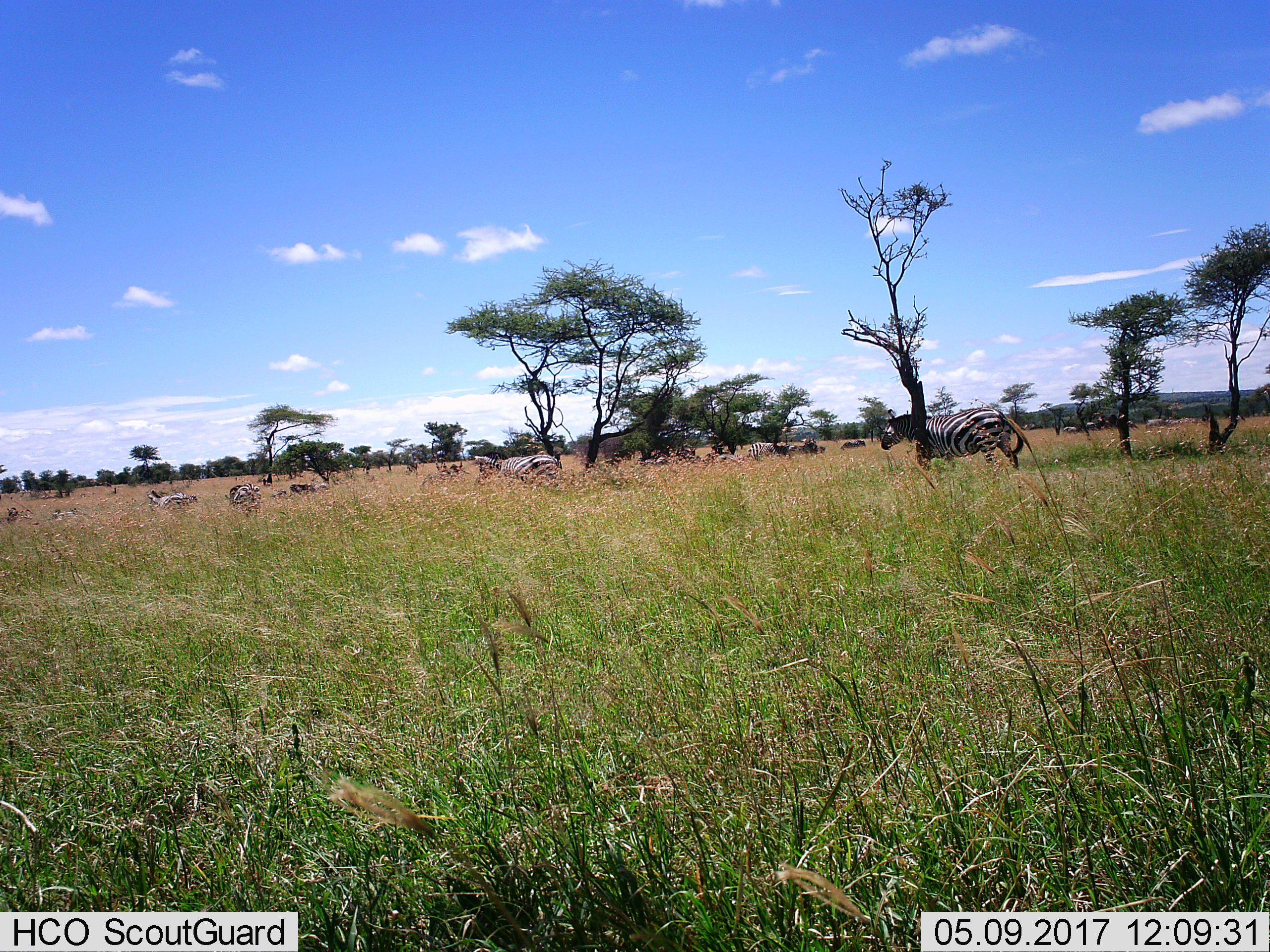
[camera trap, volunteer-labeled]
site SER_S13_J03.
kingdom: Animalia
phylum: Chordata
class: Mammalia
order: Perissodactyla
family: Equidae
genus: Equus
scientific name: Equus quagga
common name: plains zebra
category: zebraplains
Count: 11-50.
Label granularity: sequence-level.